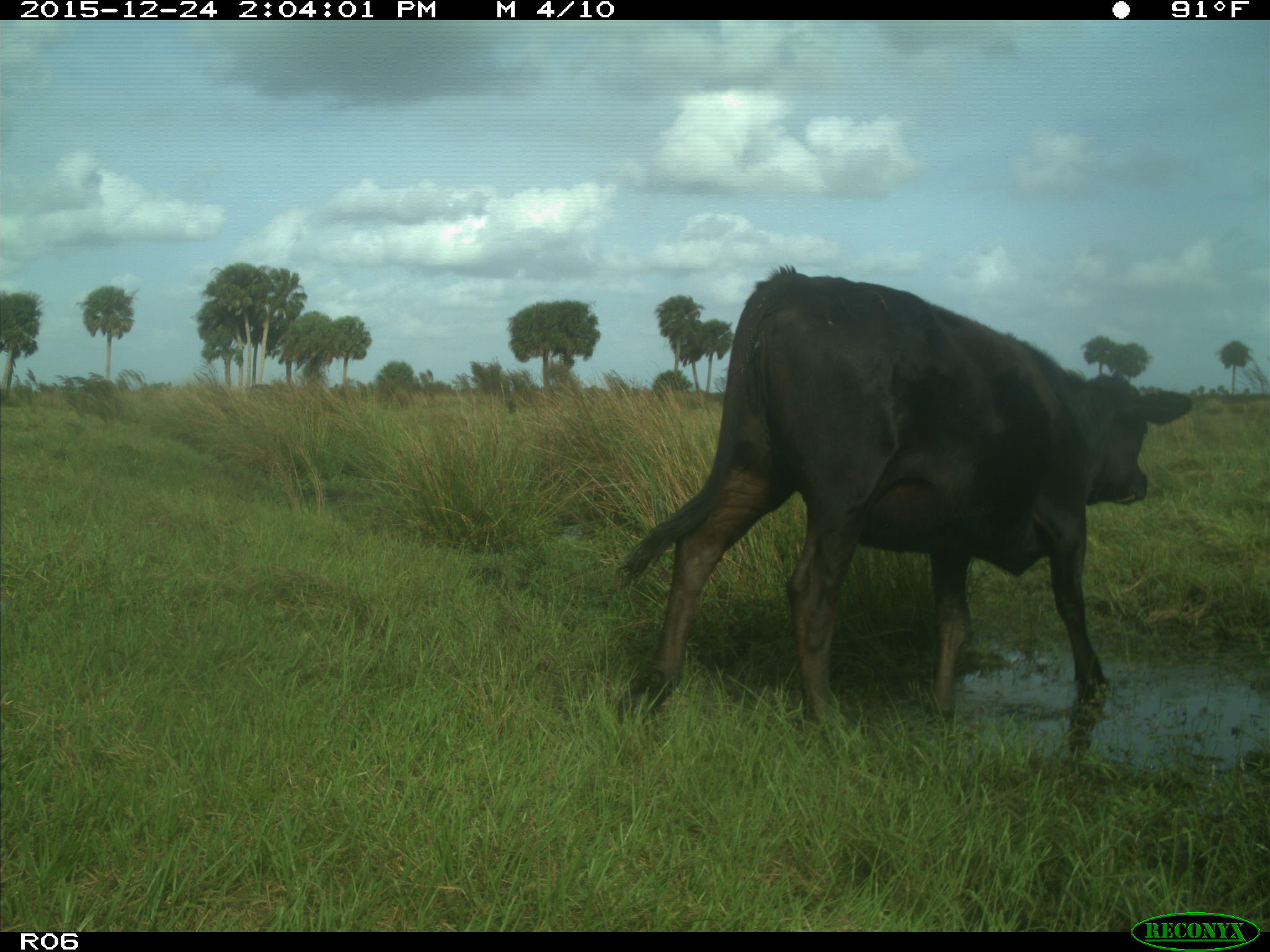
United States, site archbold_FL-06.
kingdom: Animalia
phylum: Chordata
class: Mammalia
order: Artiodactyla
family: Bovidae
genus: Bos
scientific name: Bos taurus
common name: domestic cow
Bos taurus (domestic cow).